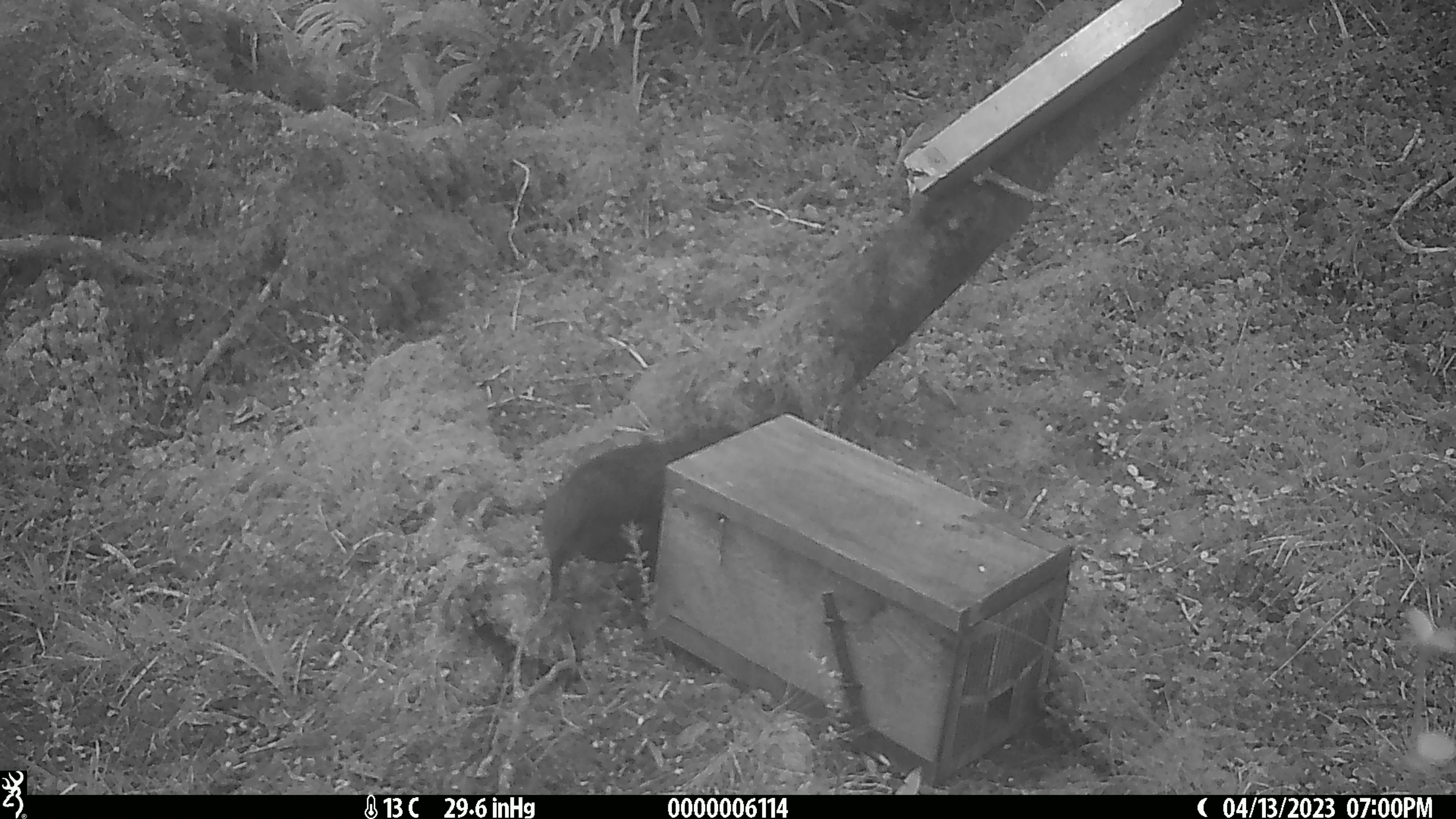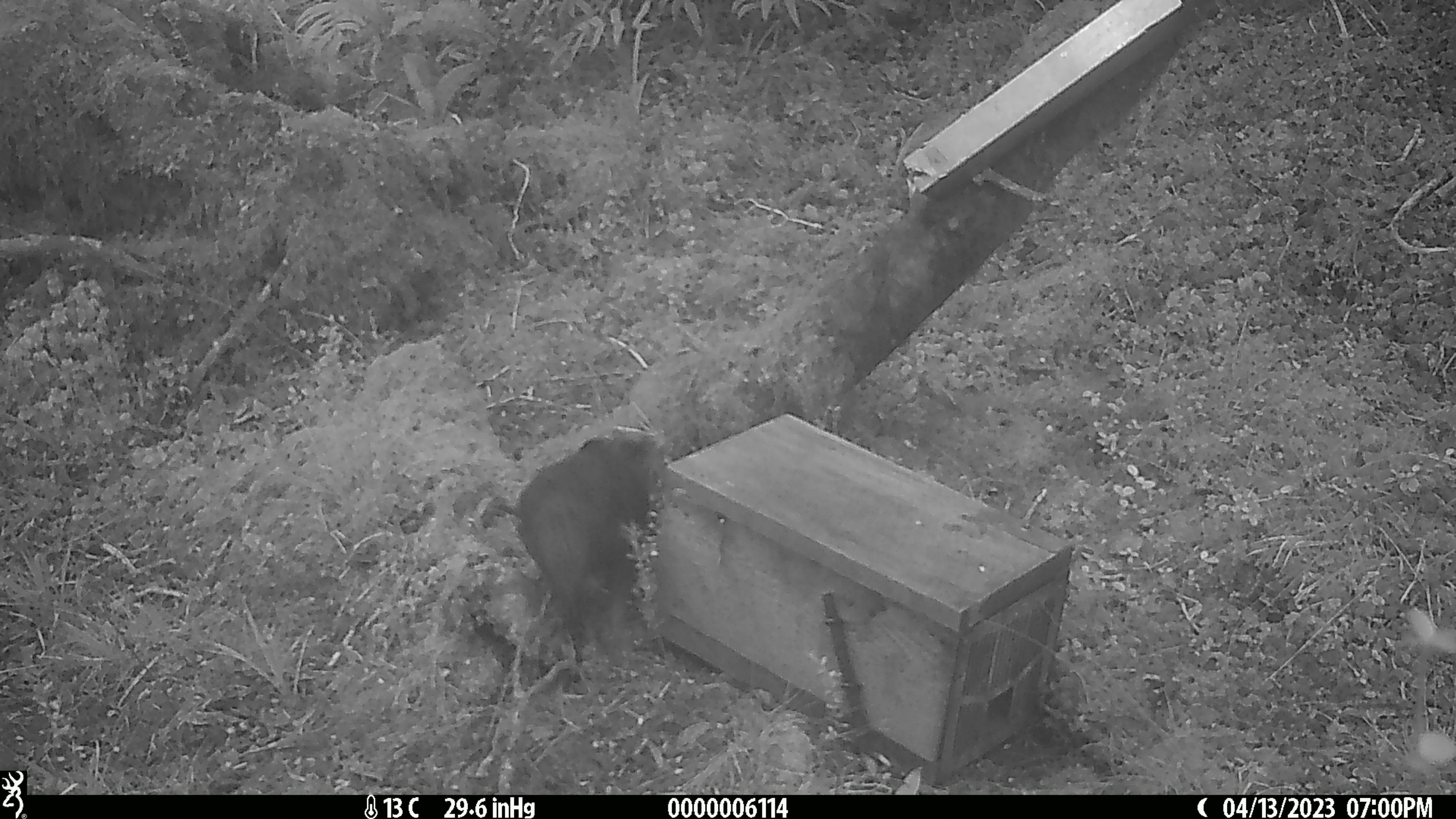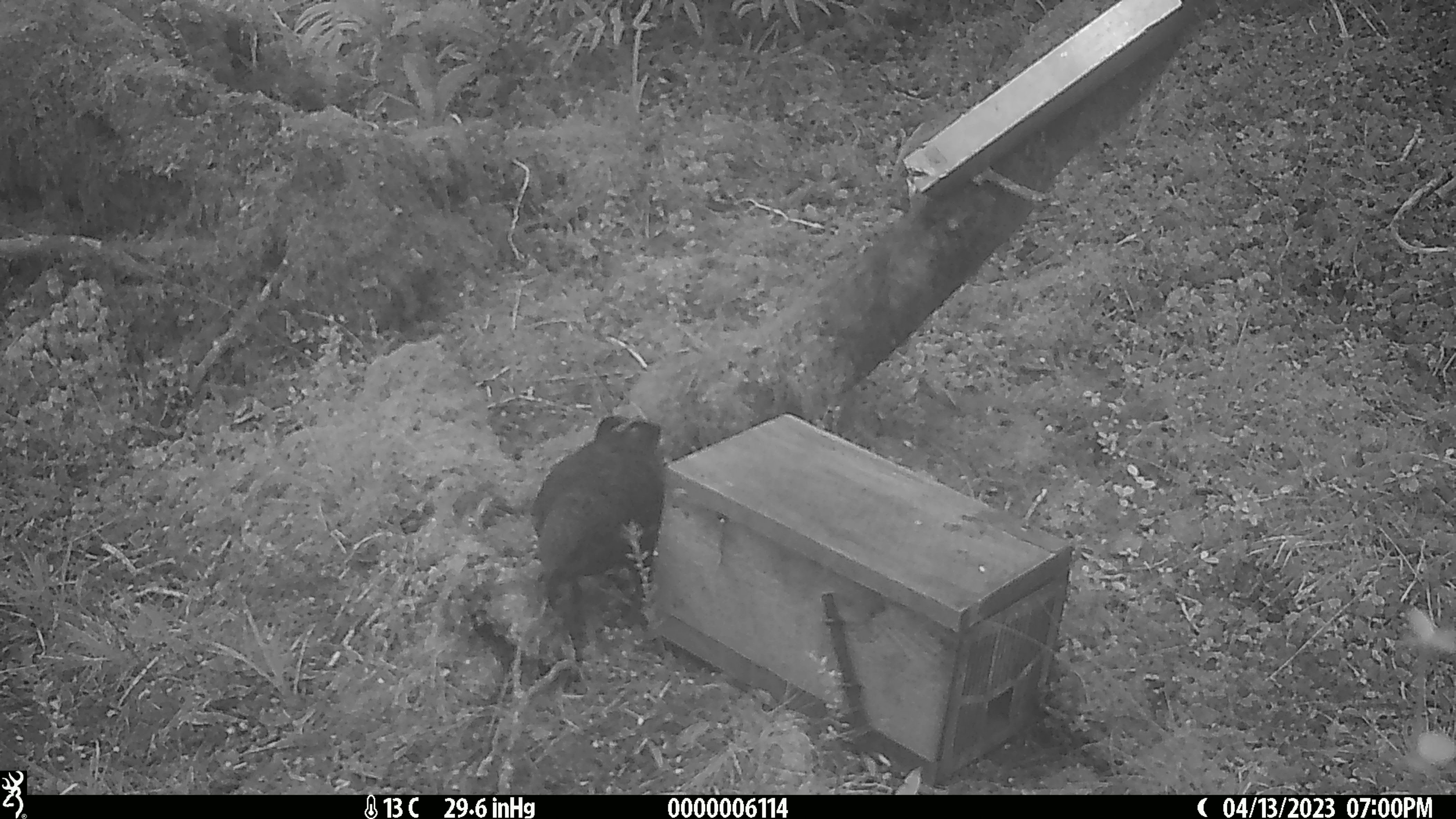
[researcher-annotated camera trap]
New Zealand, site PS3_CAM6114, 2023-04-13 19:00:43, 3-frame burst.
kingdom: Animalia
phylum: Chordata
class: Aves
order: Psittaciformes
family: Strigopidae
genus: Nestor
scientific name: Nestor notabilis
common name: kea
Kea (Nestor notabilis).